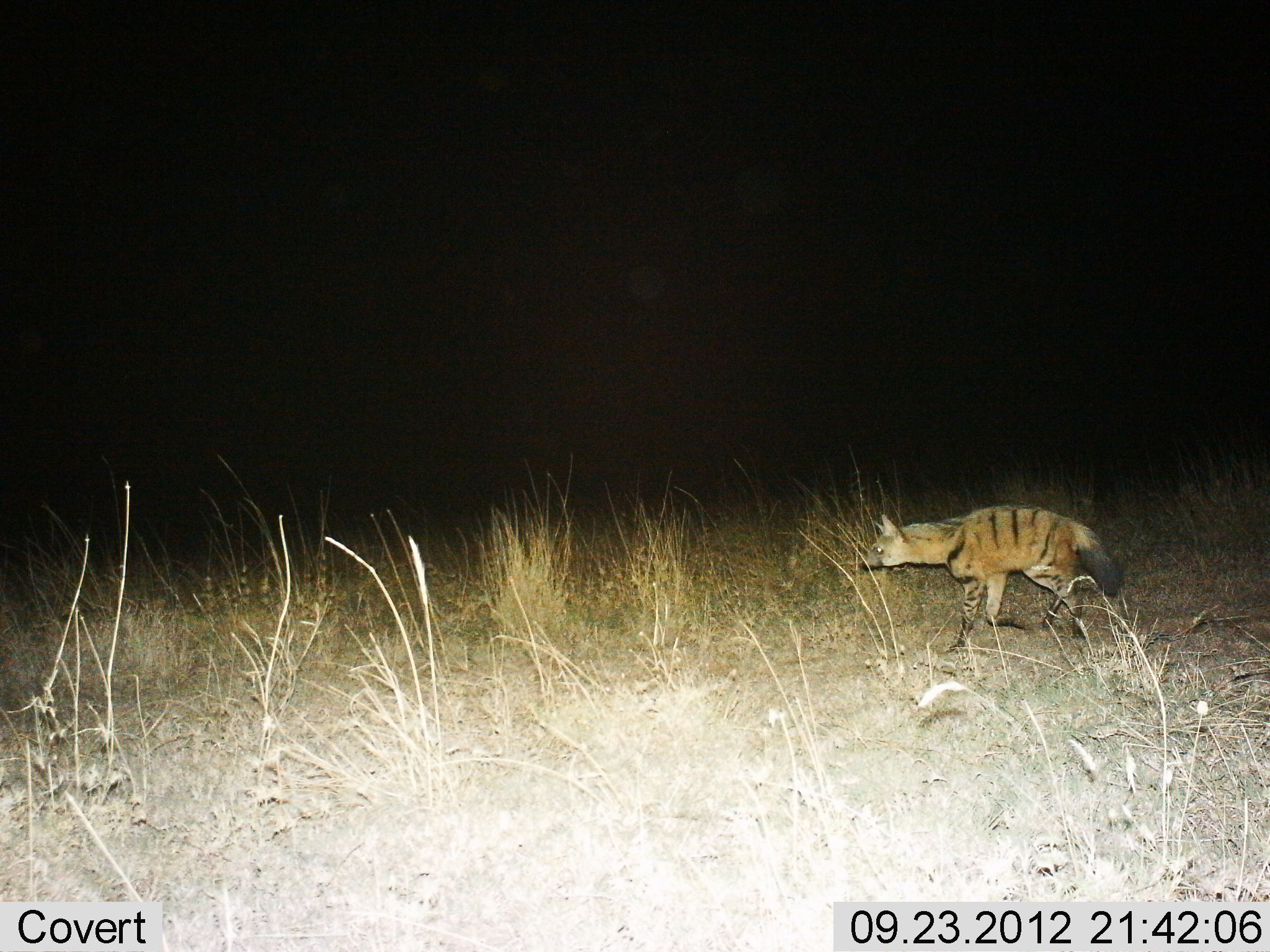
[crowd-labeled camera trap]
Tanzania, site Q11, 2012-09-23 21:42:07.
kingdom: Animalia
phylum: Chordata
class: Mammalia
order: Carnivora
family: Hyaenidae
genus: Proteles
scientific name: Proteles cristatus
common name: aardwolf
Aardwolf (Proteles cristatus), count 1. Behavior (volunteer vote fractions): standing 10%, resting 0%, moving 90%, interacting 0%. Young present (vote fraction): 0%. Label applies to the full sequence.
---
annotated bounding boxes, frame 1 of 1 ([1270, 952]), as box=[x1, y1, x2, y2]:
animal: box=[859, 503, 1124, 651]